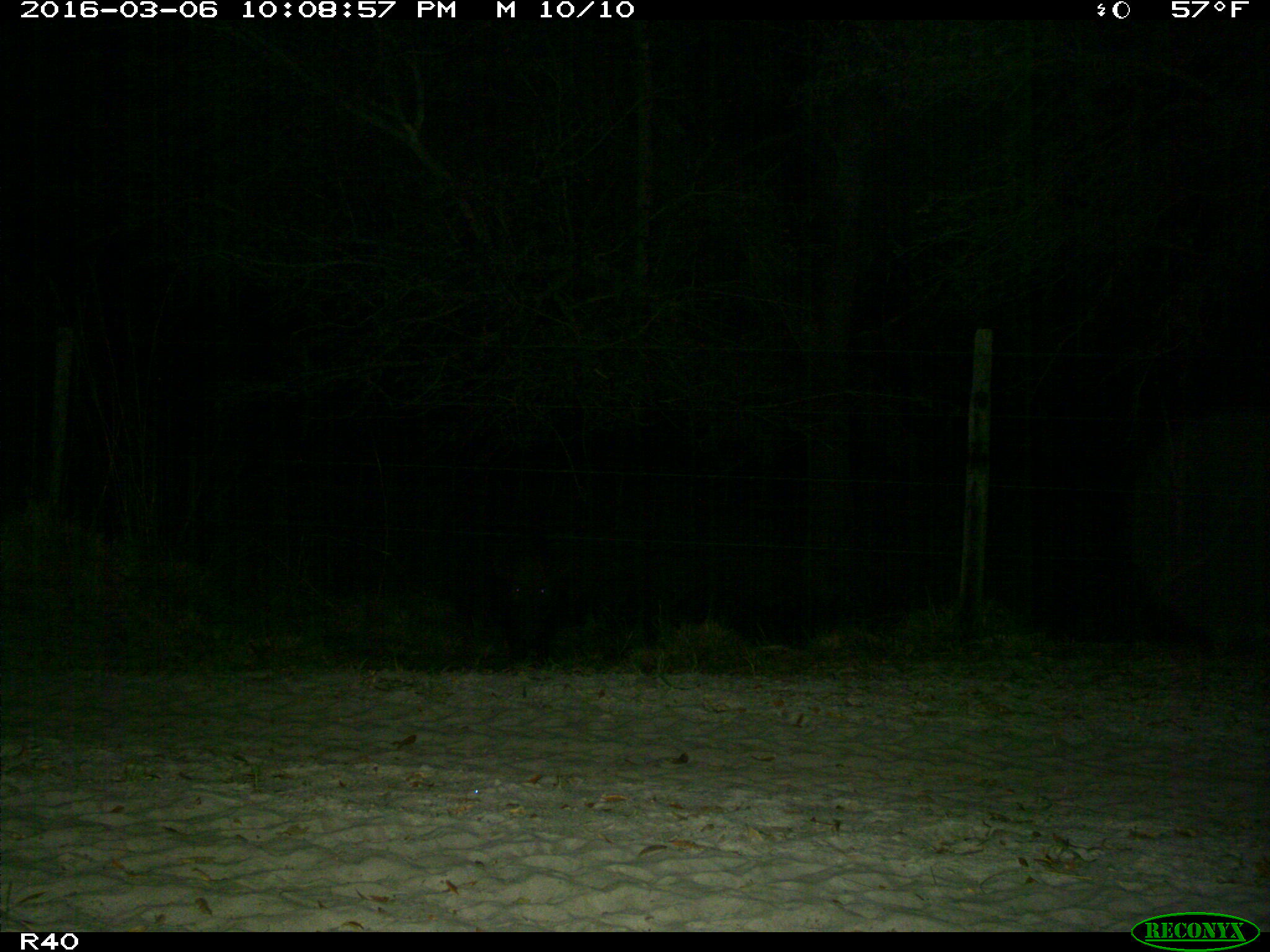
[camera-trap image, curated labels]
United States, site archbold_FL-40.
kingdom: Animalia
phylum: Chordata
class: Mammalia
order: Artiodactyla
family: Suidae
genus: Sus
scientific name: Sus scrofa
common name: wild boar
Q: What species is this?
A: Sus scrofa (wild boar).